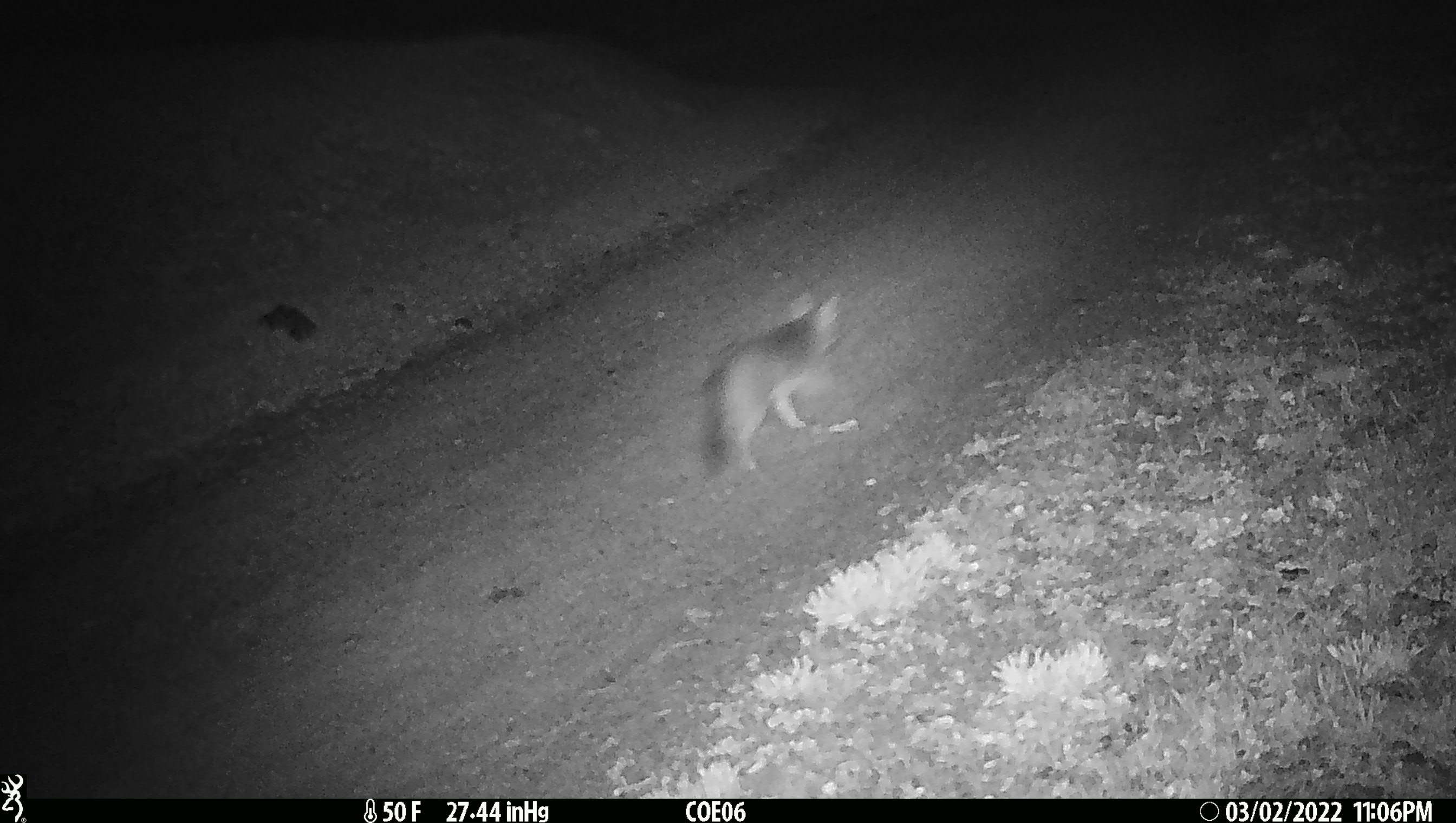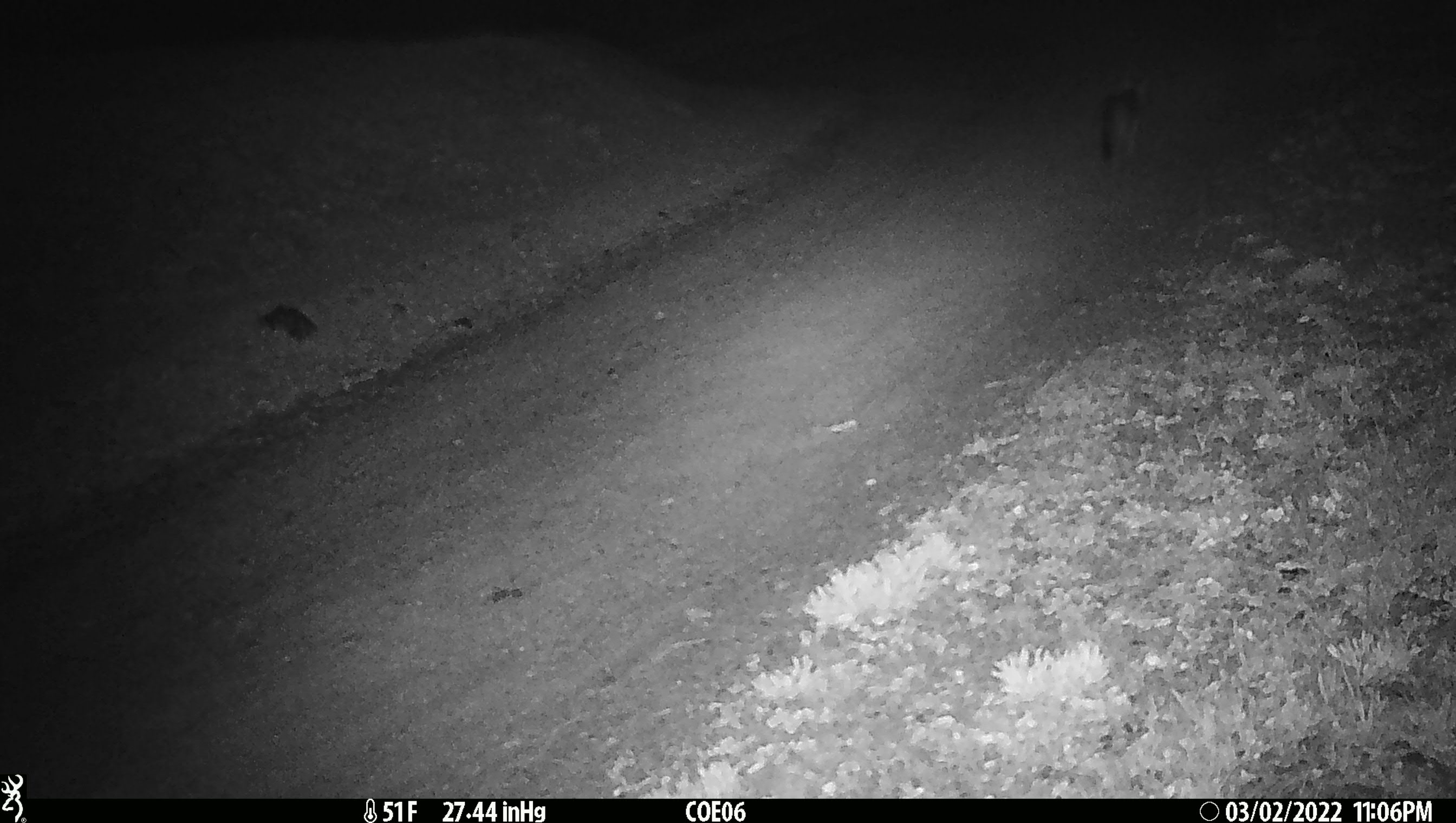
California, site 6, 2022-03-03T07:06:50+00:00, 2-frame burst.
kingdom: Animalia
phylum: Chordata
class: Mammalia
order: Carnivora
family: Canidae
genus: Urocyon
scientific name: Urocyon cinereoargenteus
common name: gray fox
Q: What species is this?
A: Gray fox (Urocyon cinereoargenteus).